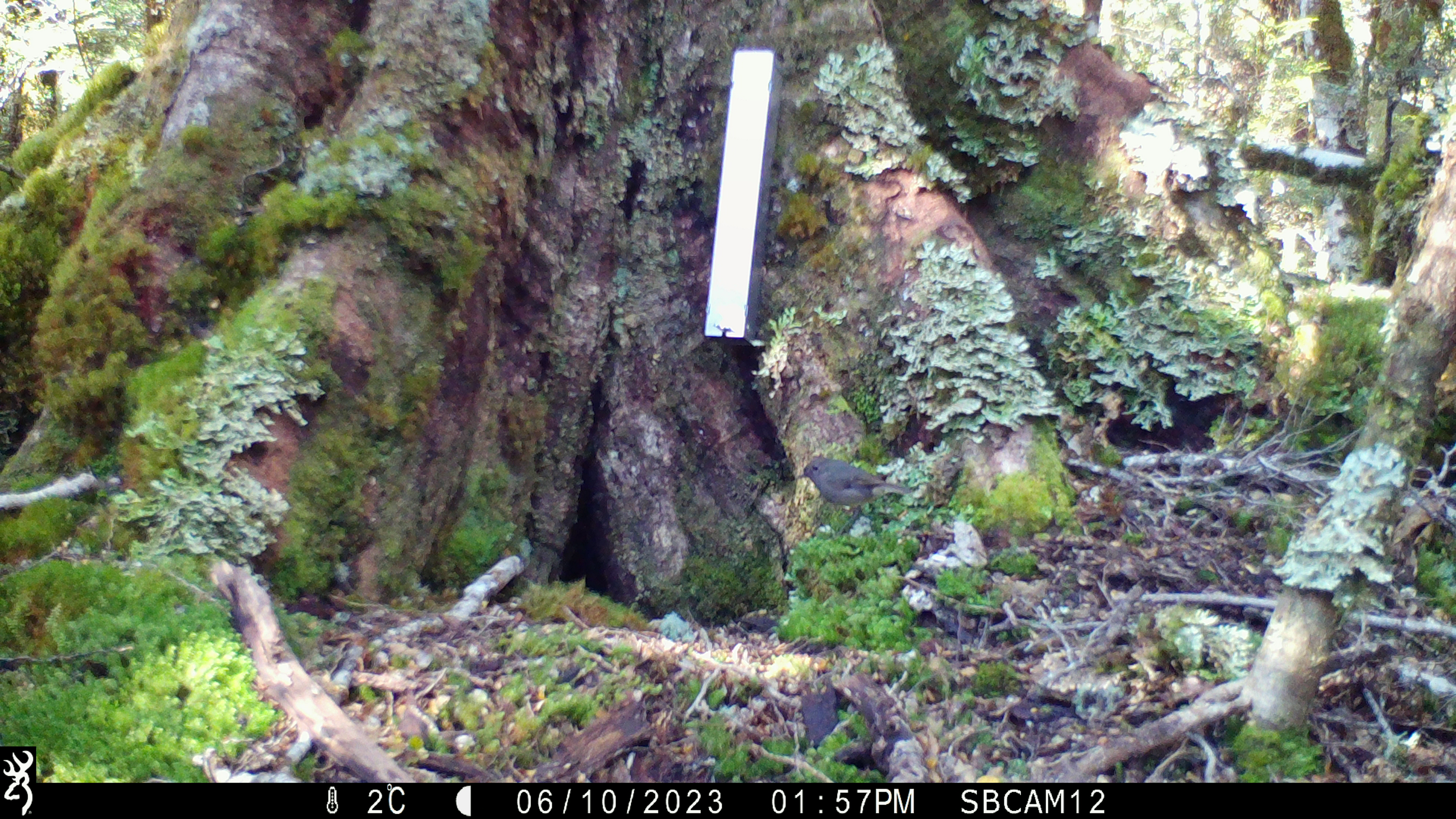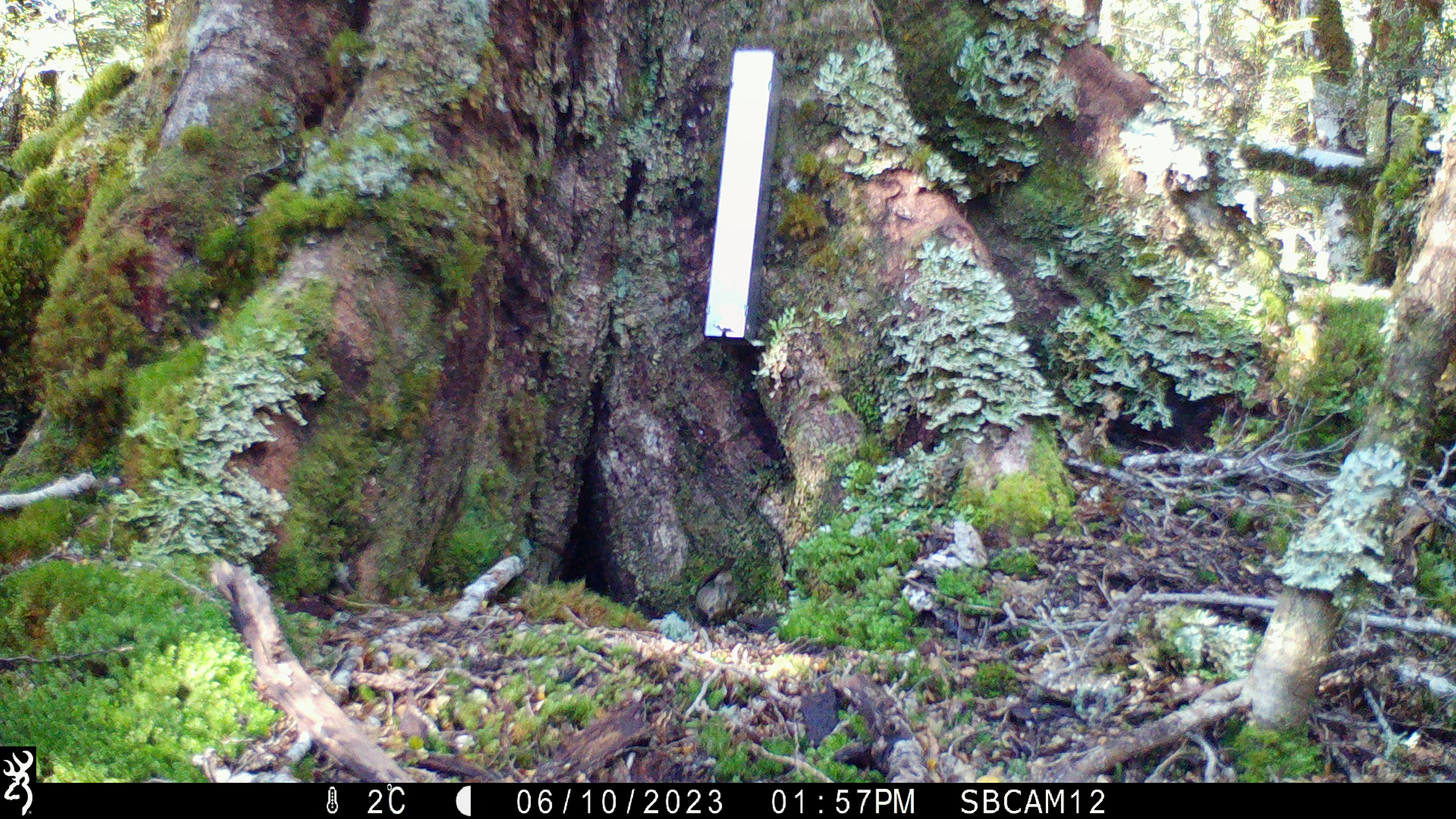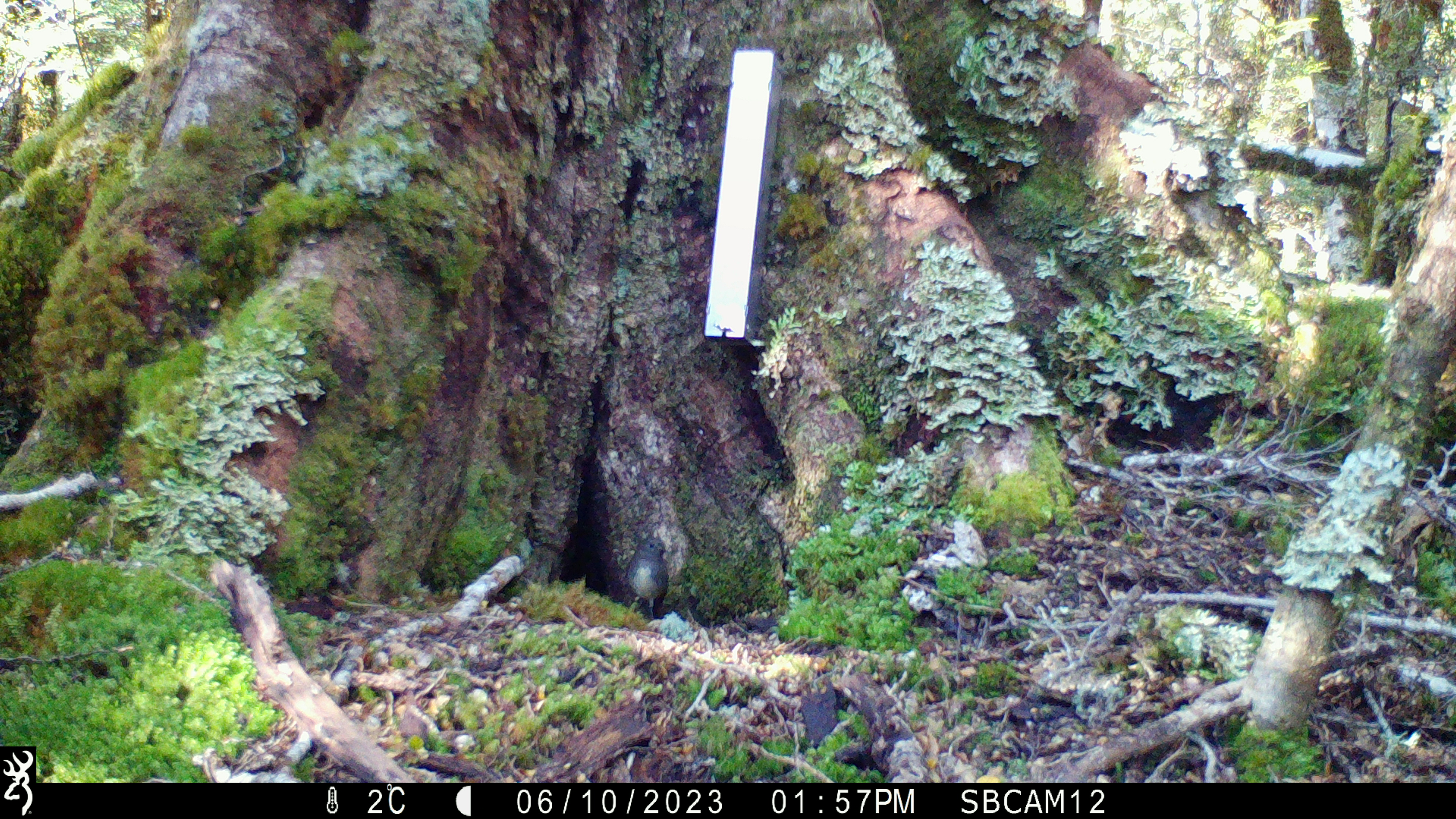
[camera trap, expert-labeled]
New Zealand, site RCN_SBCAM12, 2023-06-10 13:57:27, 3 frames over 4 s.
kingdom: Animalia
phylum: Chordata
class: Aves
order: Passeriformes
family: Petroicidae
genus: Petroica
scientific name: Petroica australis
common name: new zealand robin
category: robin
Robin (new zealand robin) (Petroica australis).